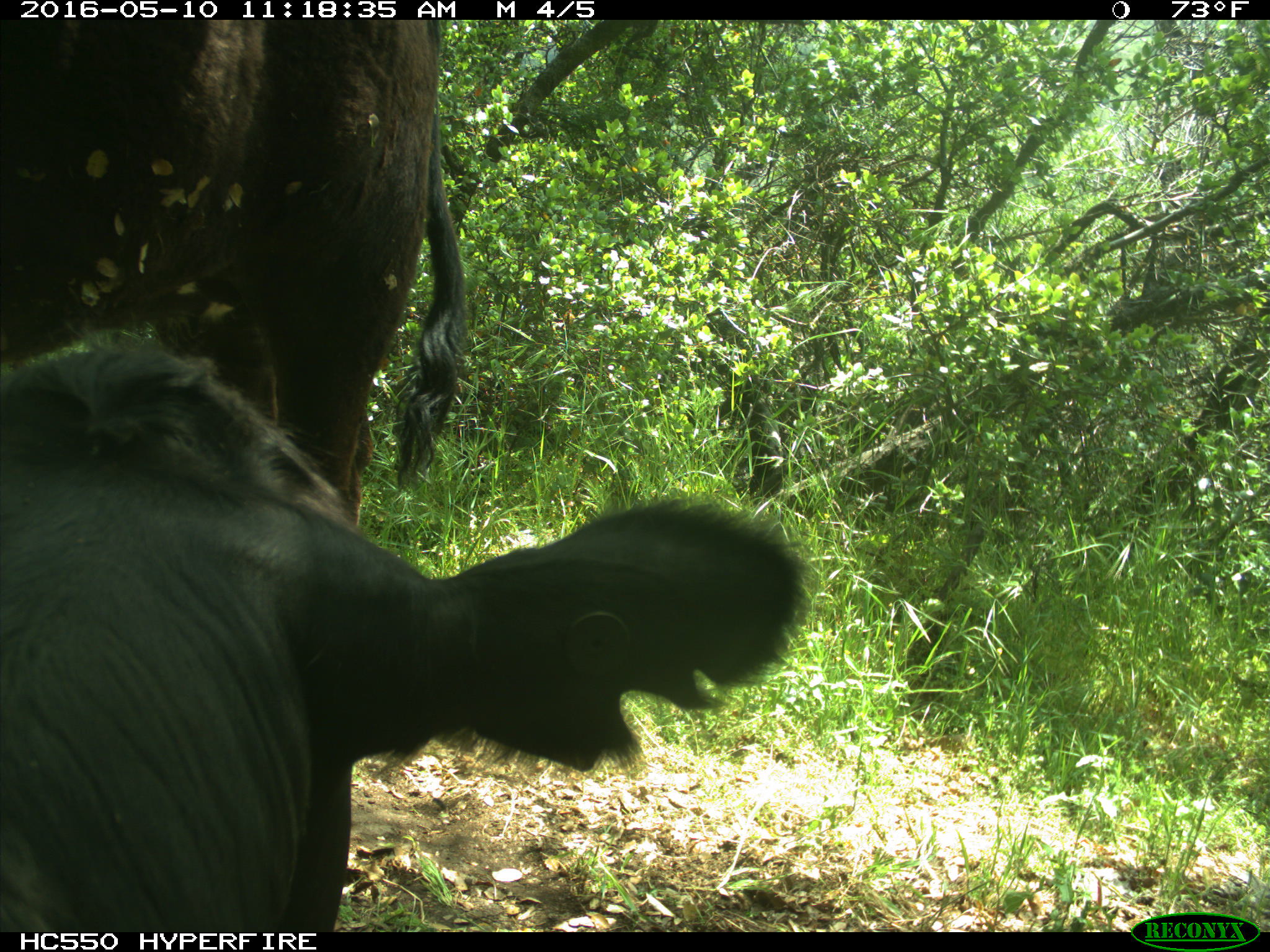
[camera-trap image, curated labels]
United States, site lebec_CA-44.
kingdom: Animalia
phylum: Chordata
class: Mammalia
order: Artiodactyla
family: Bovidae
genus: Bos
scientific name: Bos taurus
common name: domestic cow